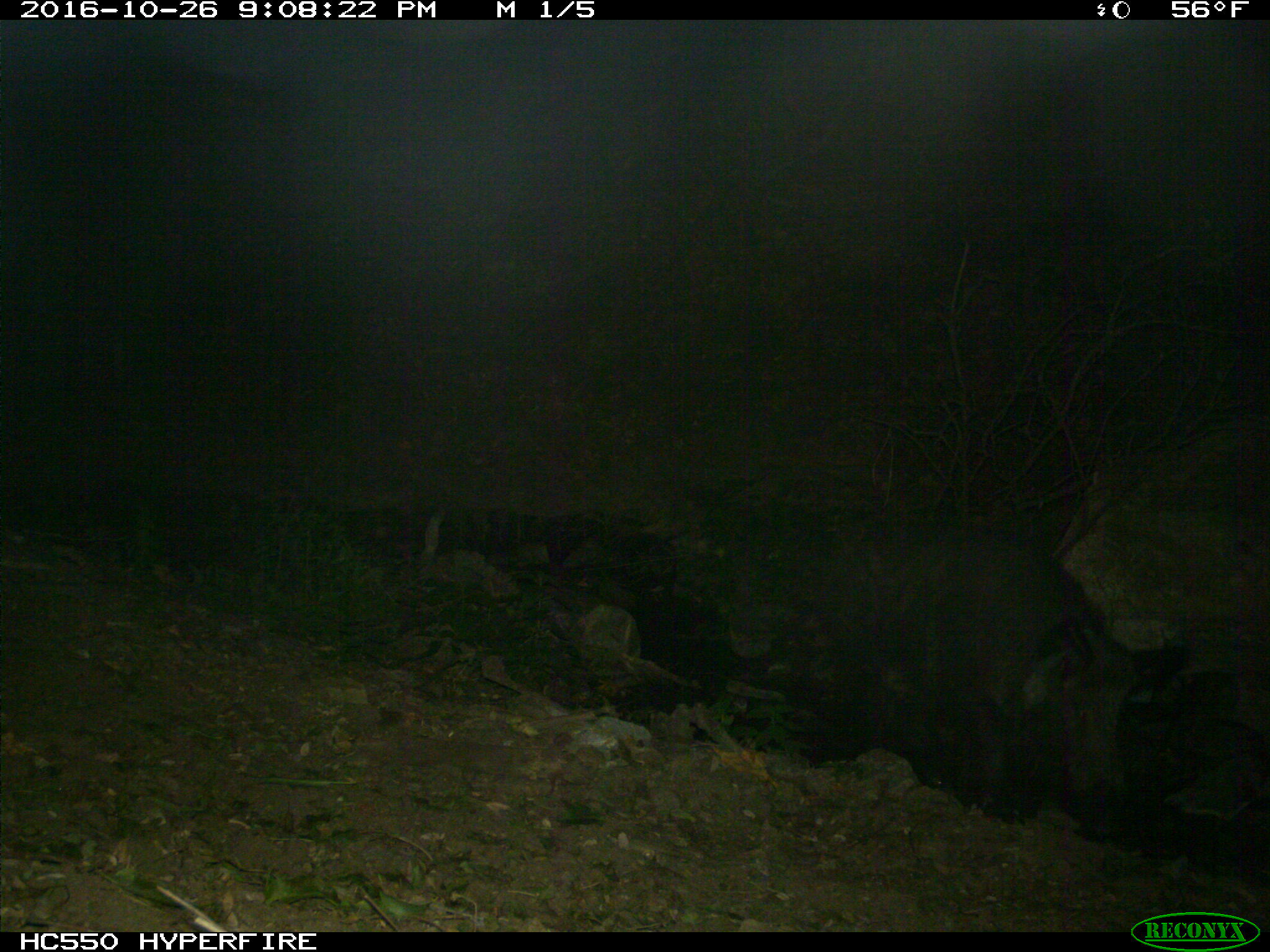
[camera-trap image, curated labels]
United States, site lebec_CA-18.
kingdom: Animalia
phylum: Chordata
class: Mammalia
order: Artiodactyla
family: Suidae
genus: Sus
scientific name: Sus scrofa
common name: wild boar